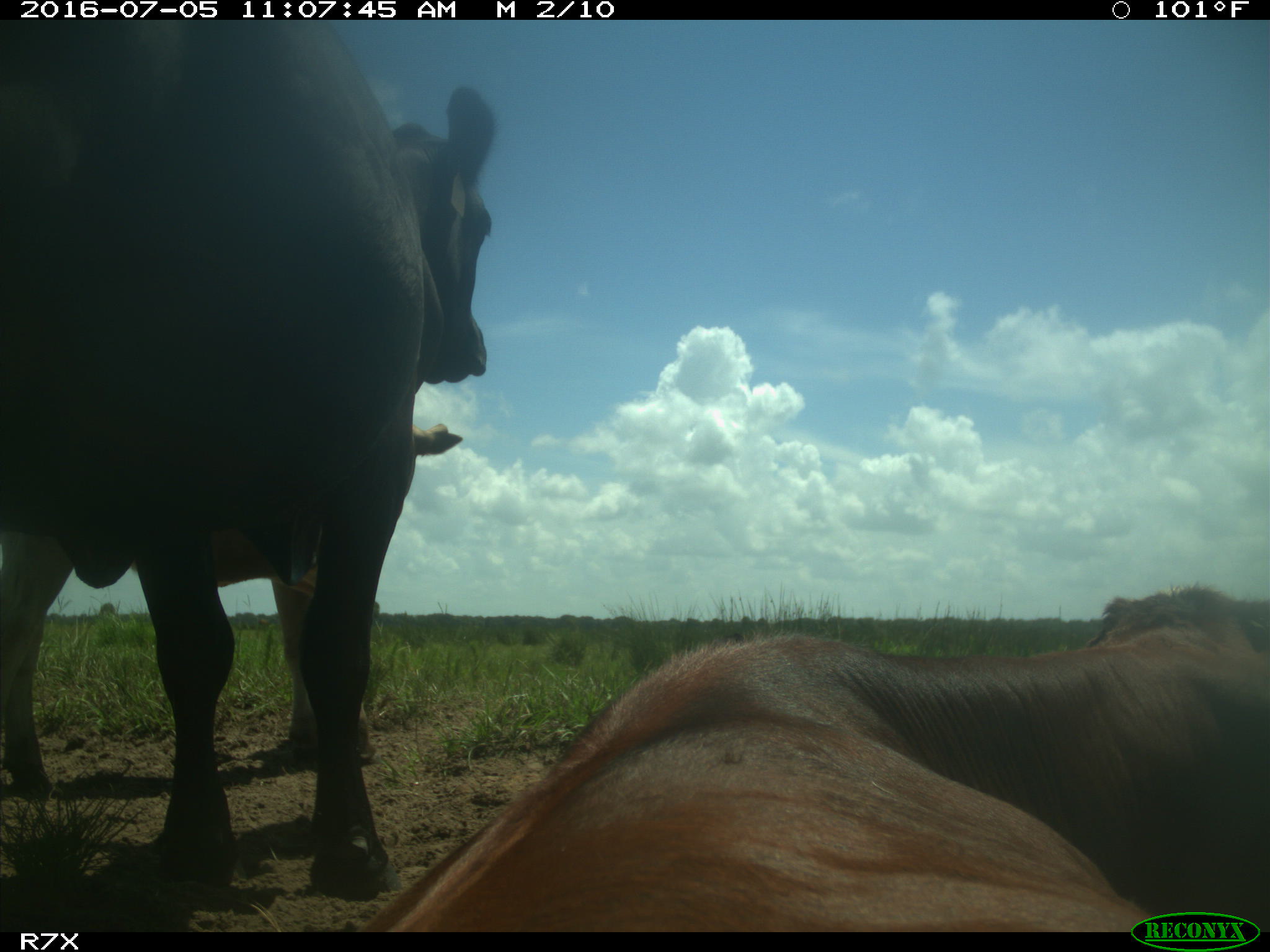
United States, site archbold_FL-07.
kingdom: Animalia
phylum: Chordata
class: Mammalia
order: Artiodactyla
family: Bovidae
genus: Bos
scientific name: Bos taurus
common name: domestic cow